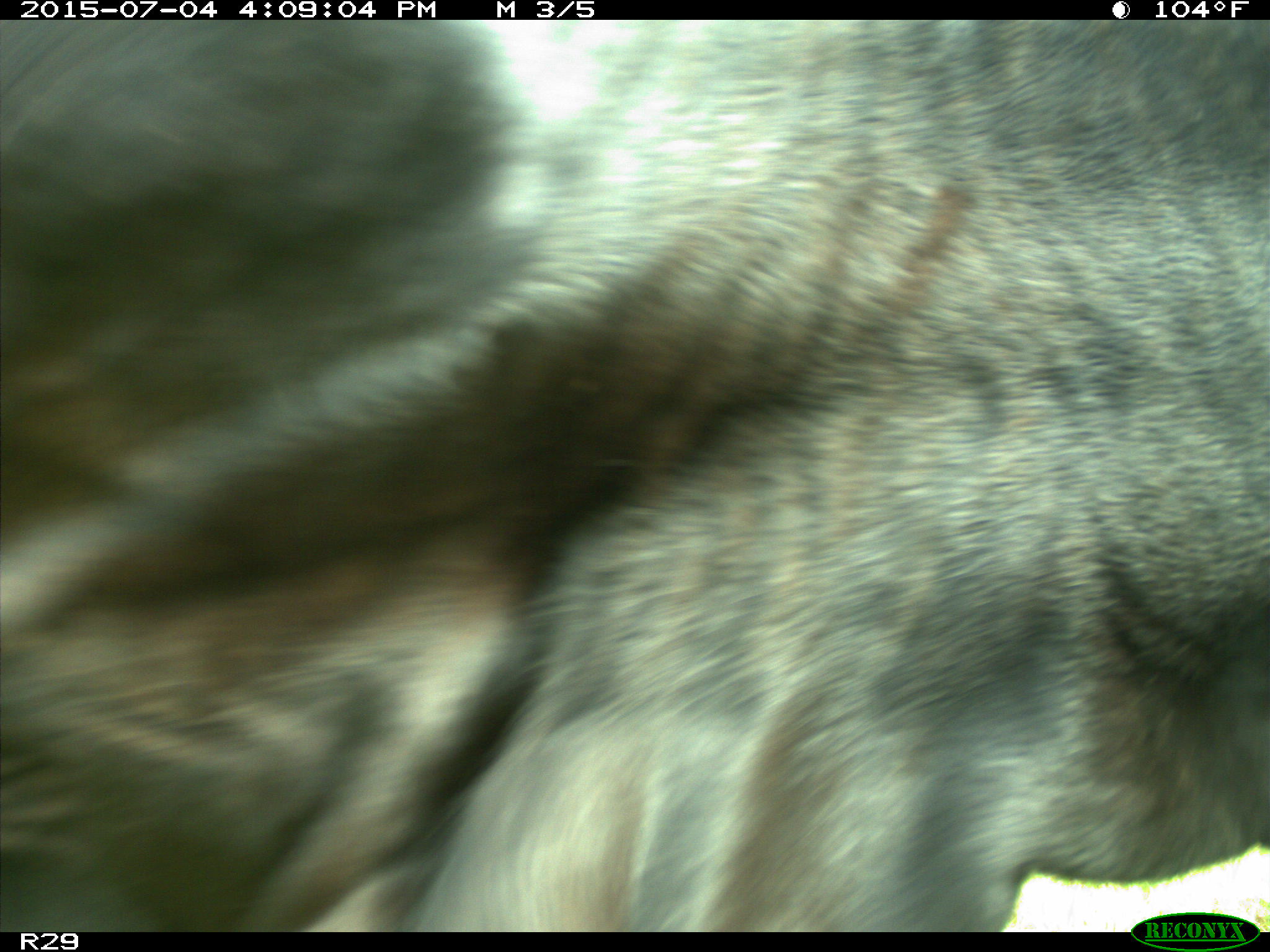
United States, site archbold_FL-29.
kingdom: Animalia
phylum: Chordata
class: Mammalia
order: Artiodactyla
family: Bovidae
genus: Bos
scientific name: Bos taurus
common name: domestic cow